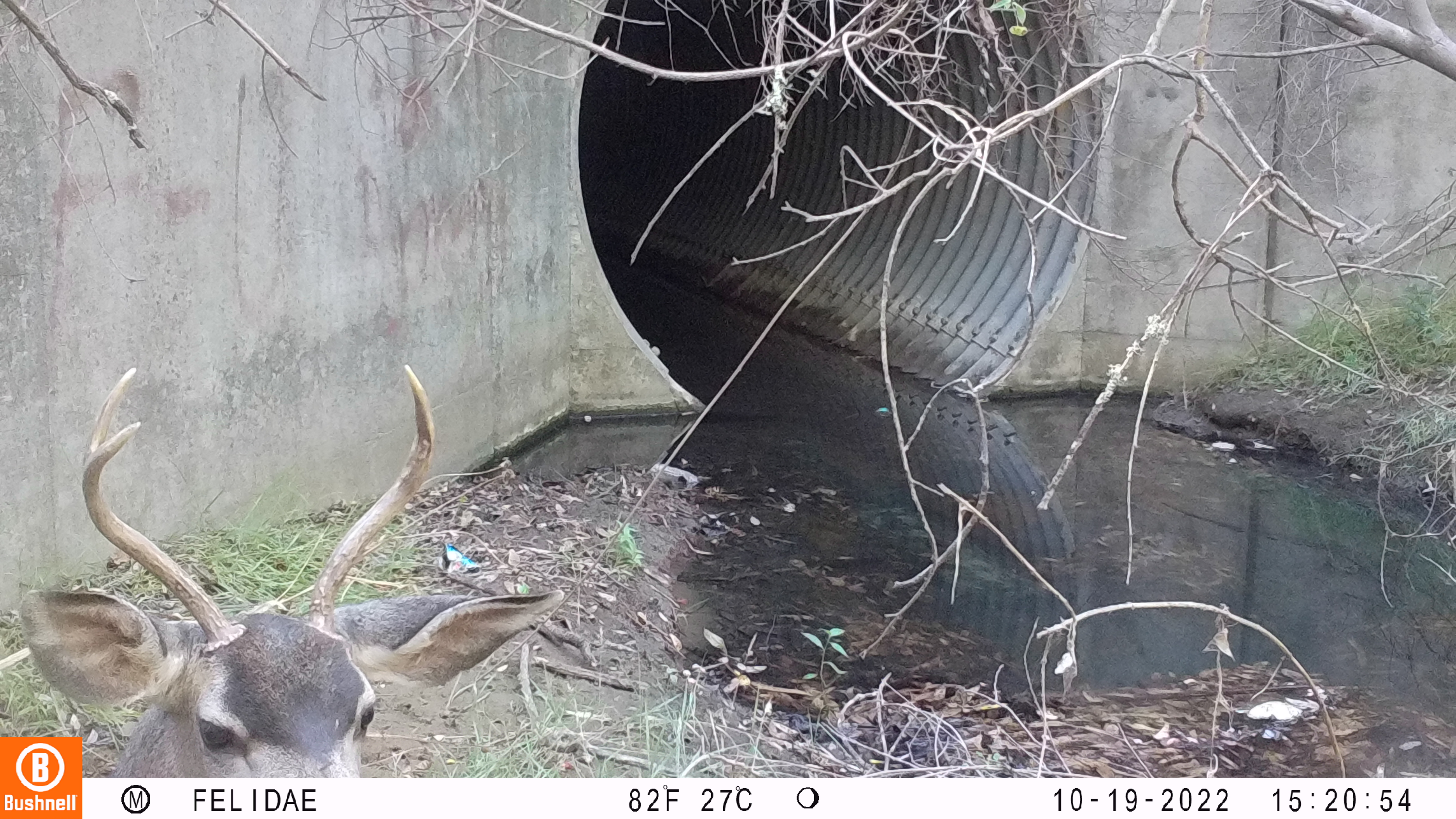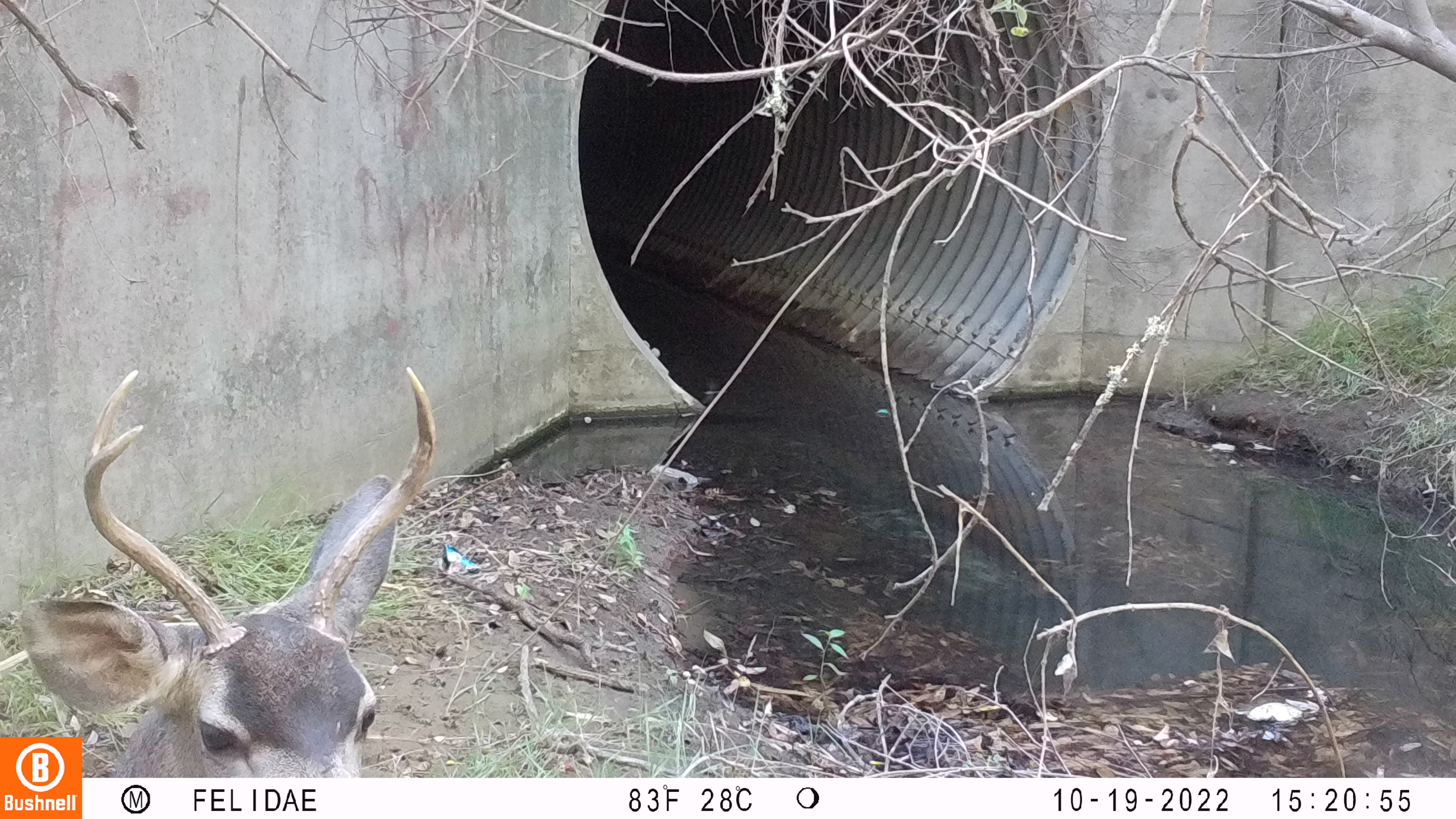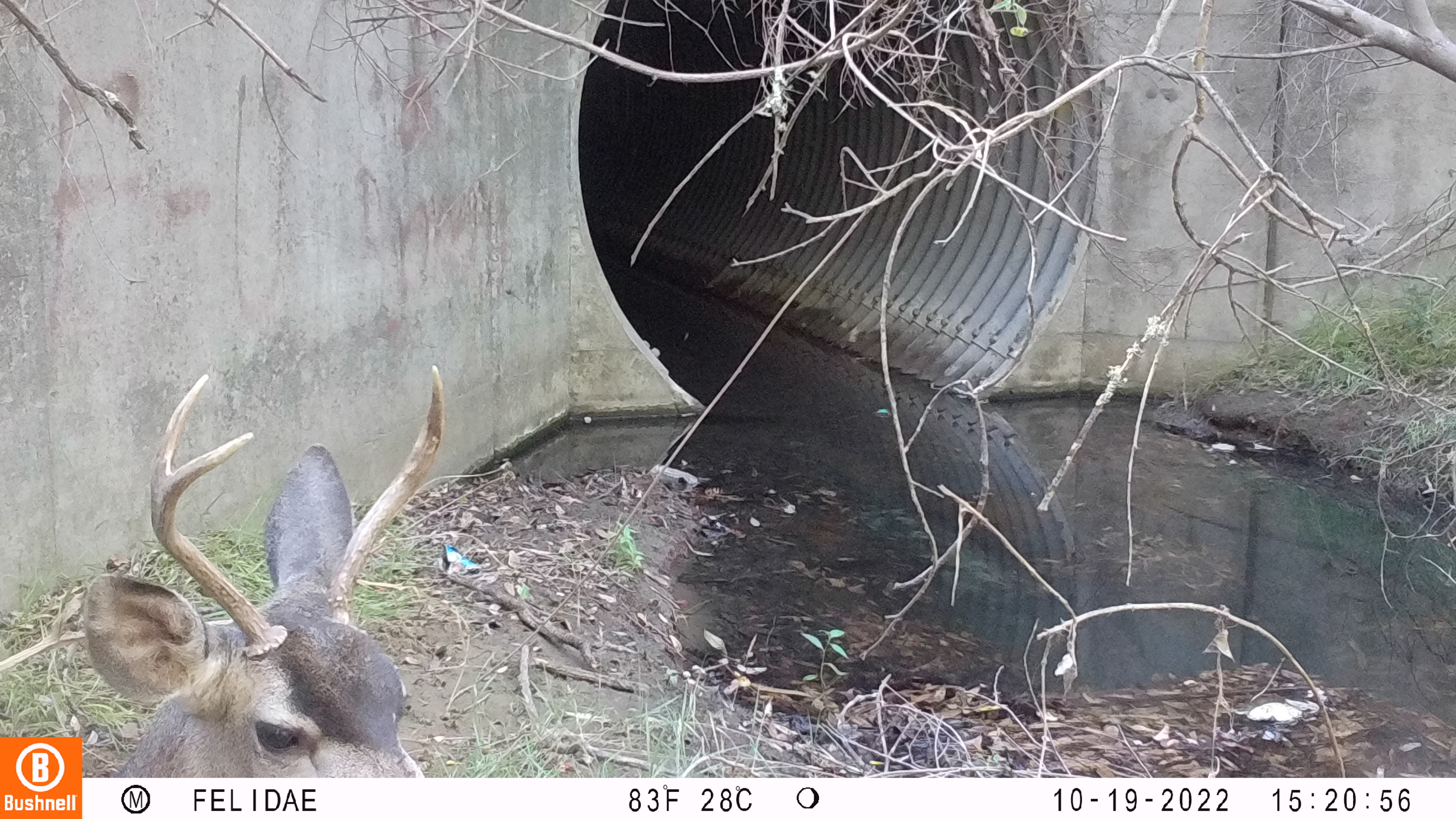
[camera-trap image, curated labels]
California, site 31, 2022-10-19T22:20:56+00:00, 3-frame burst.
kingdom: Animalia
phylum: Chordata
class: Mammalia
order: Artiodactyla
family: Cervidae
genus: Odocoileus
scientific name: Odocoileus hemionus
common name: mule deer